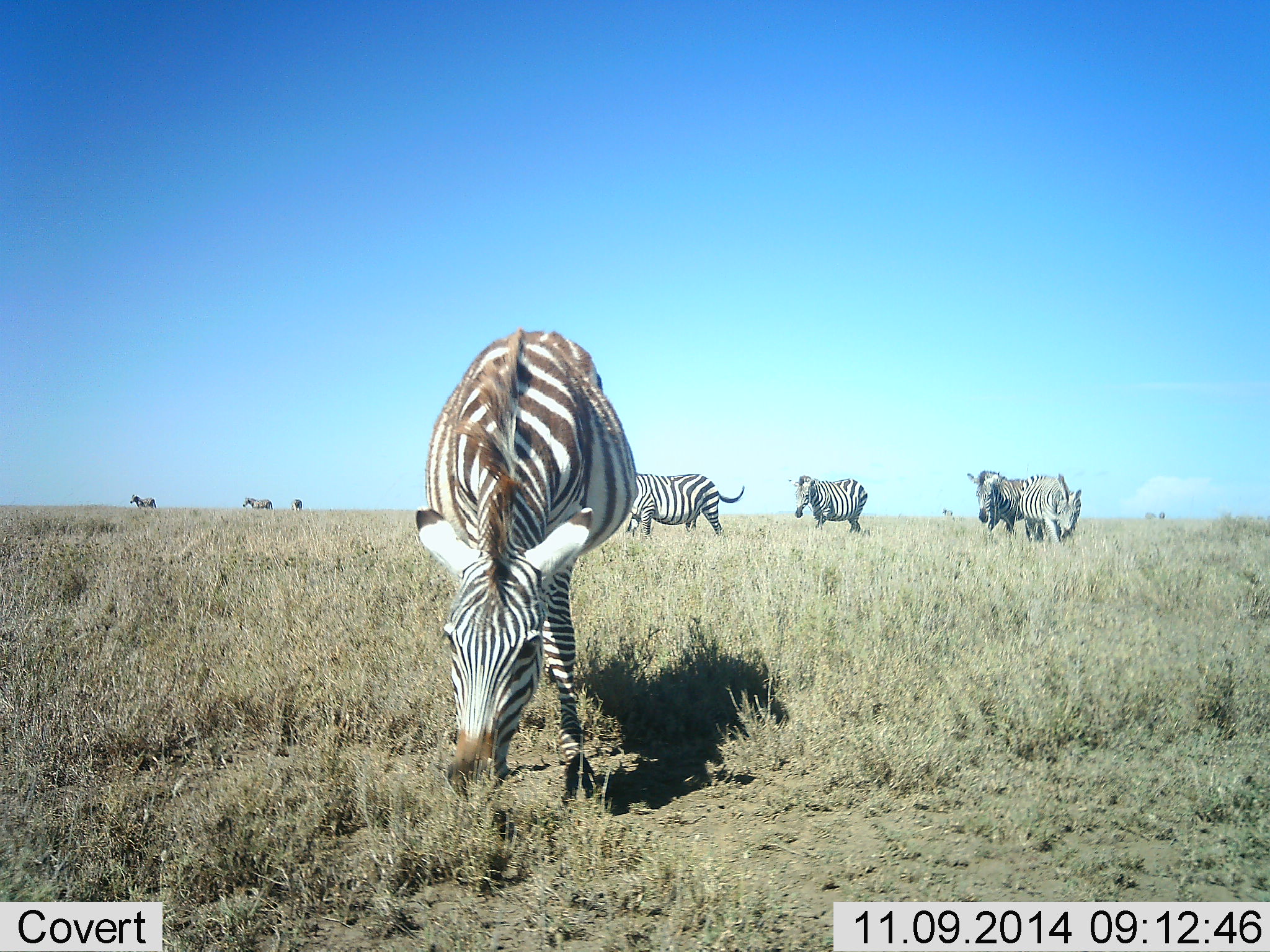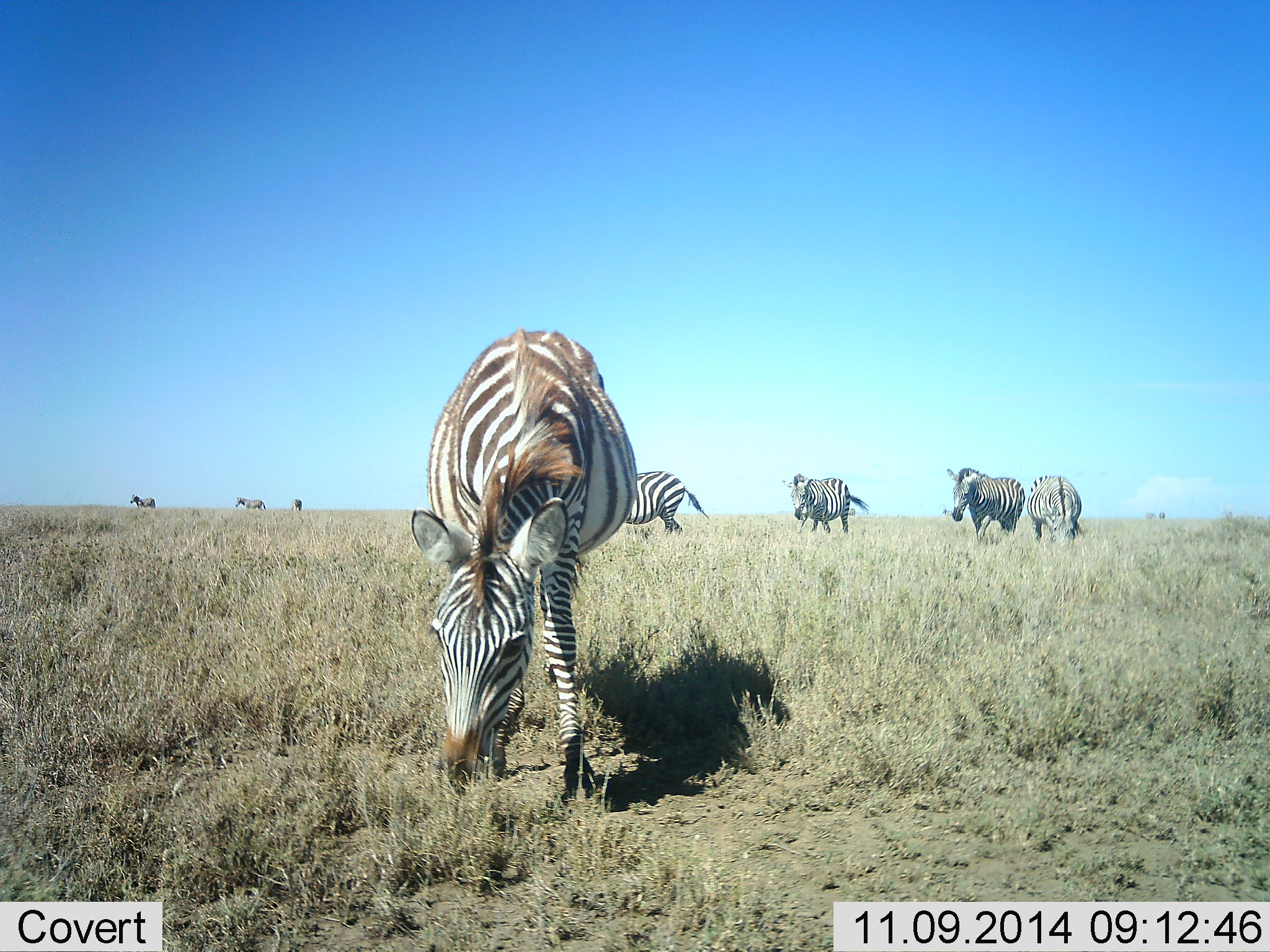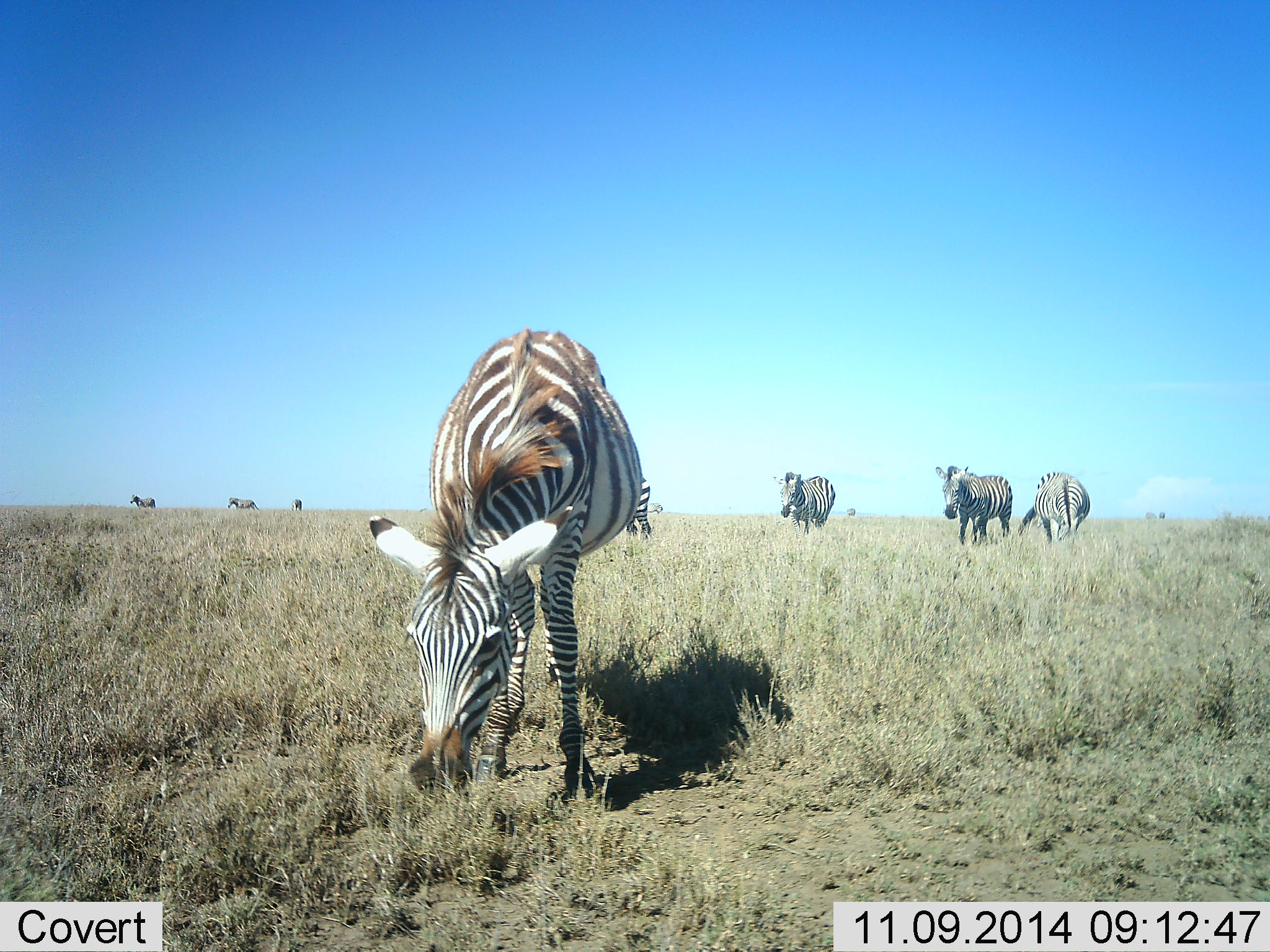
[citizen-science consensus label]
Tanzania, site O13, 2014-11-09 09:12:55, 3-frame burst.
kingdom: Animalia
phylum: Chordata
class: Mammalia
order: Perissodactyla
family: Equidae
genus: Equus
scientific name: Equus quagga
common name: plains zebra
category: zebra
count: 8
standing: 50%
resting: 0%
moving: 83%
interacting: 8%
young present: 0%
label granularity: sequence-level